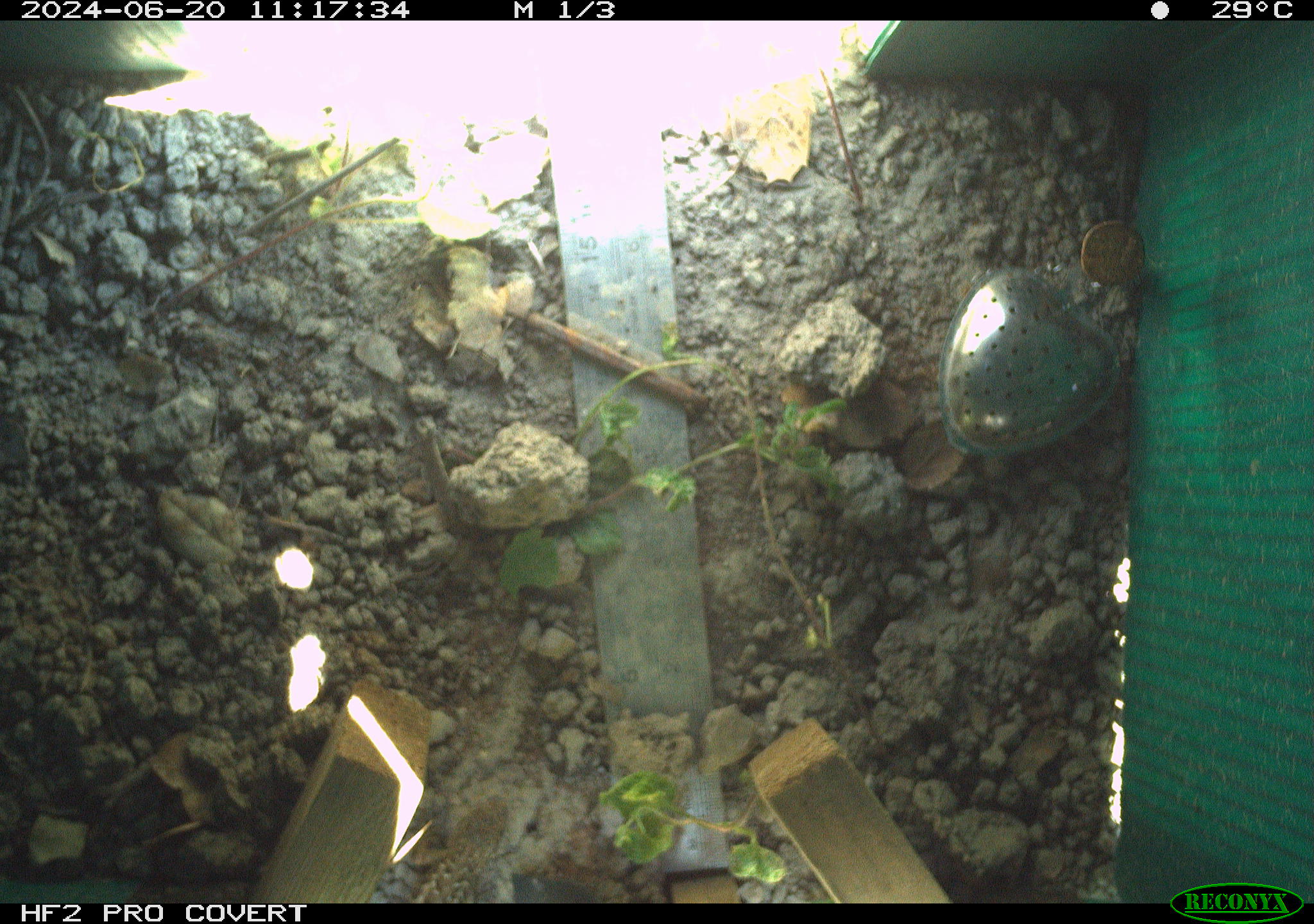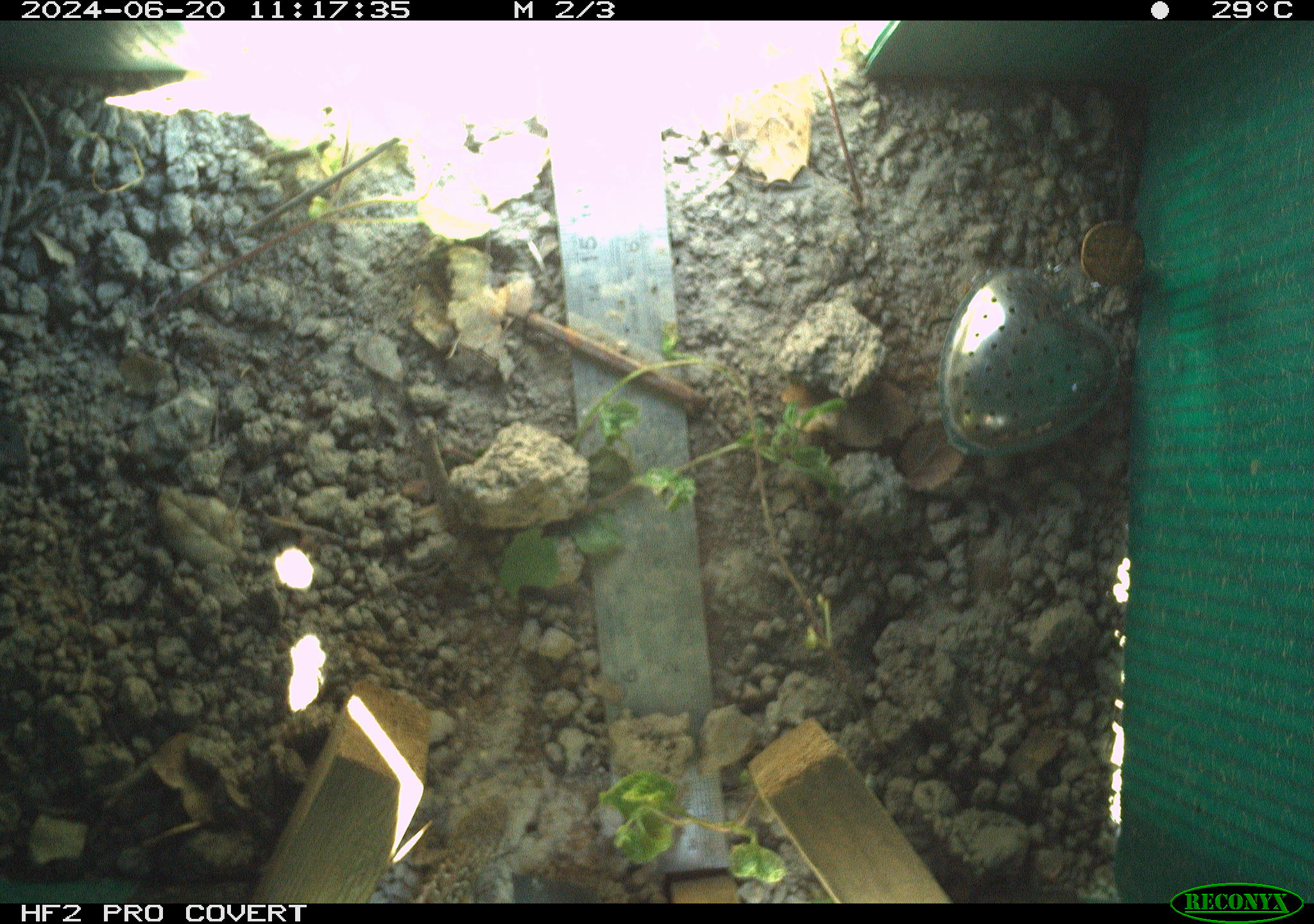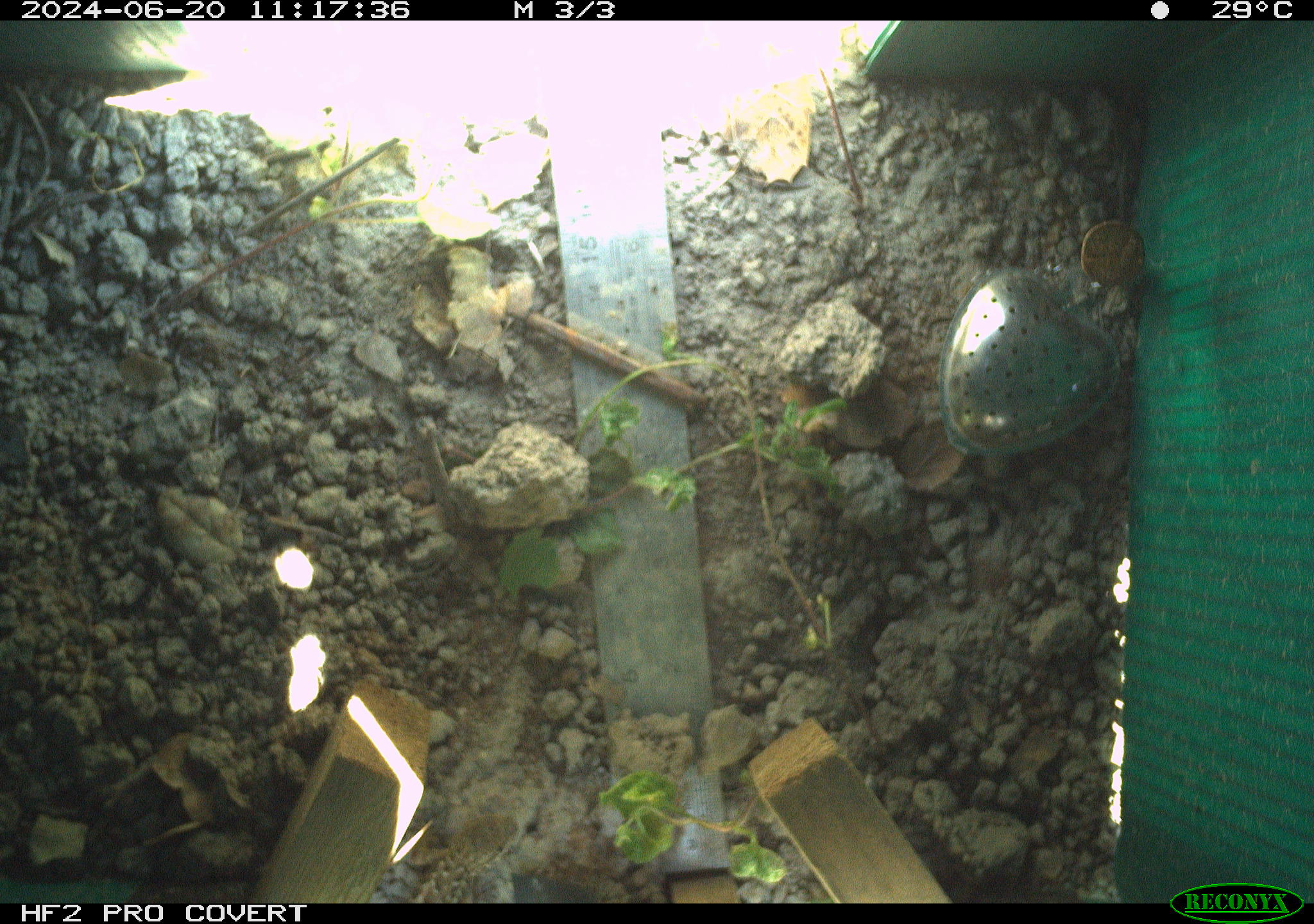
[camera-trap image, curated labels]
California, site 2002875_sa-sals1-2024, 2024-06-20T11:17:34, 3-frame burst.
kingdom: Animalia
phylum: Chordata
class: Reptilia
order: Squamata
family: Phrynosomatidae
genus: Sceloporus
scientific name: Sceloporus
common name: spiny lizards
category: sceloporus species